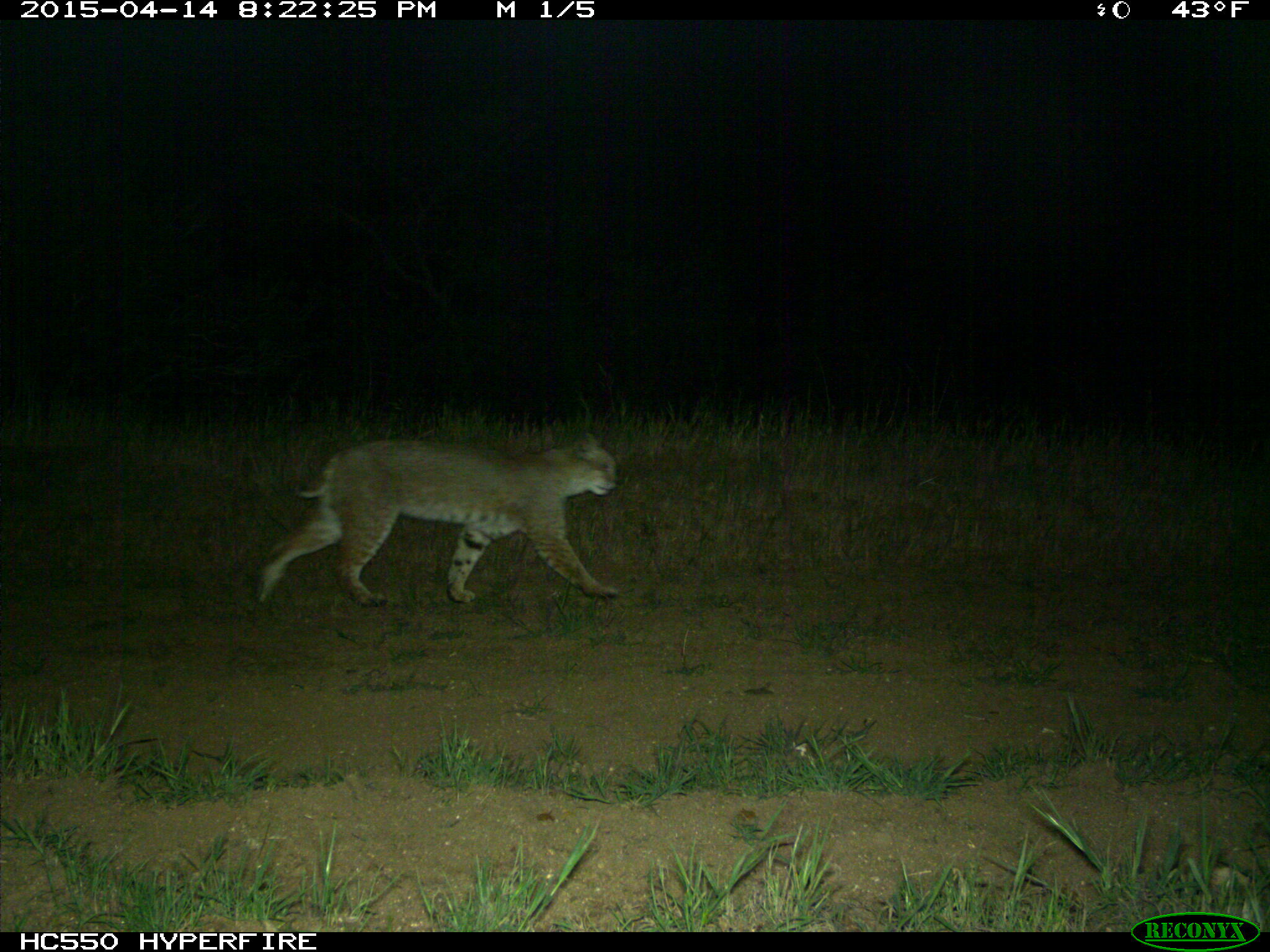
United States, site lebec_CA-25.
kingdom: Animalia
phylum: Chordata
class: Mammalia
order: Carnivora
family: Felidae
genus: Lynx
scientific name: Lynx rufus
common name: bobcat